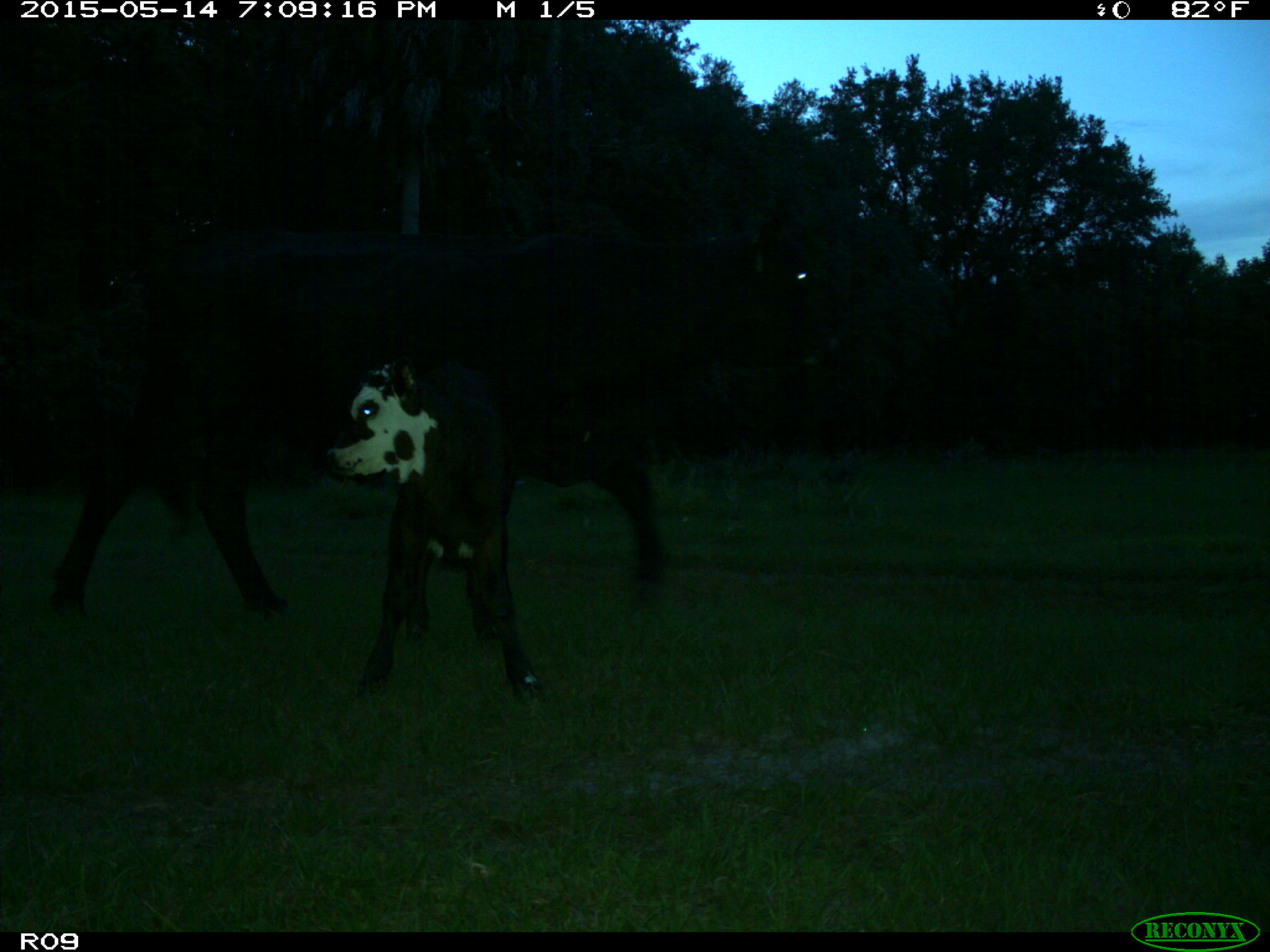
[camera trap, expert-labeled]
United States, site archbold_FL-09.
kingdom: Animalia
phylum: Chordata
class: Mammalia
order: Artiodactyla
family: Bovidae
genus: Bos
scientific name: Bos taurus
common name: domestic cow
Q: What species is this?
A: Bos taurus (domestic cow).